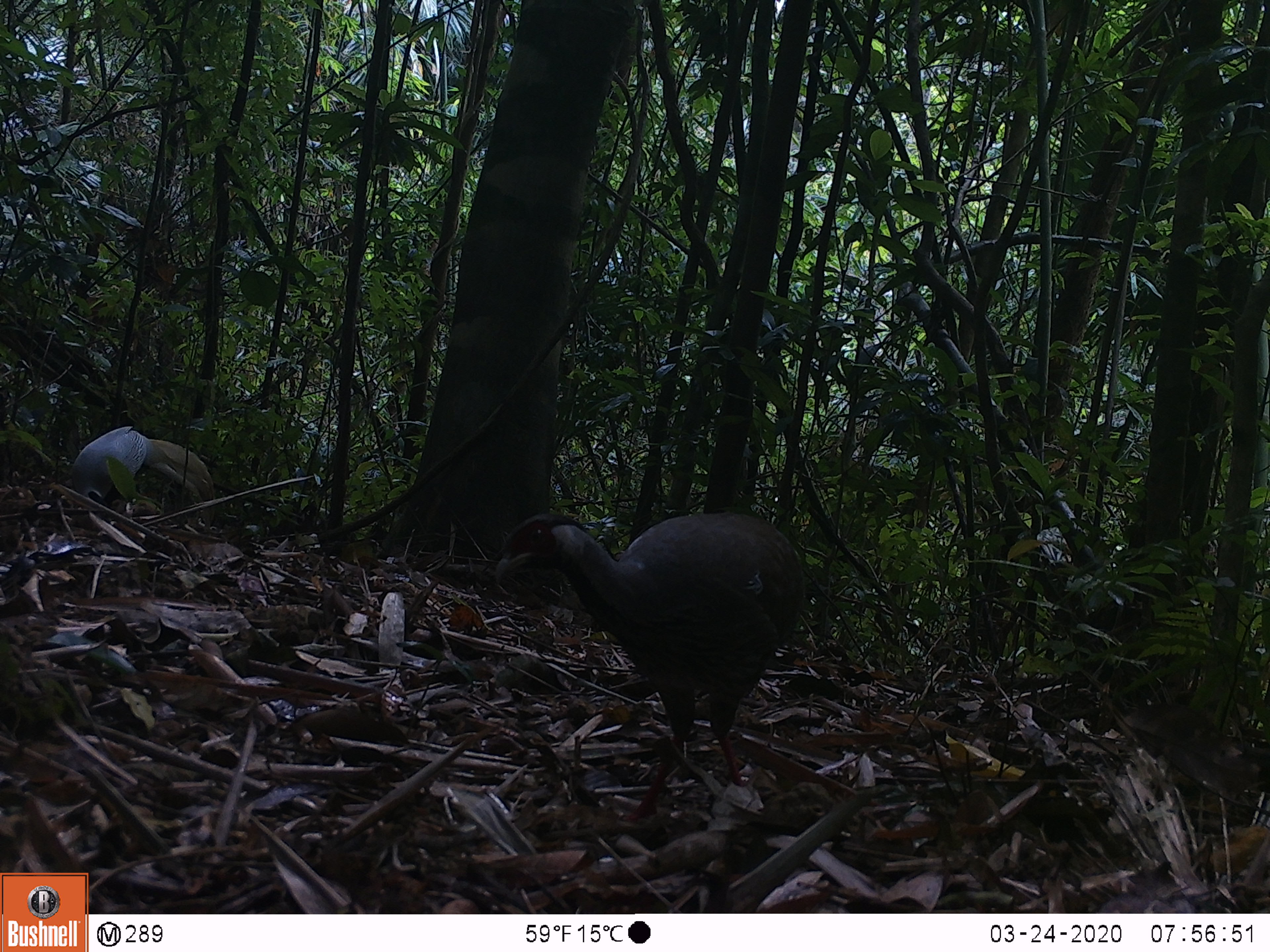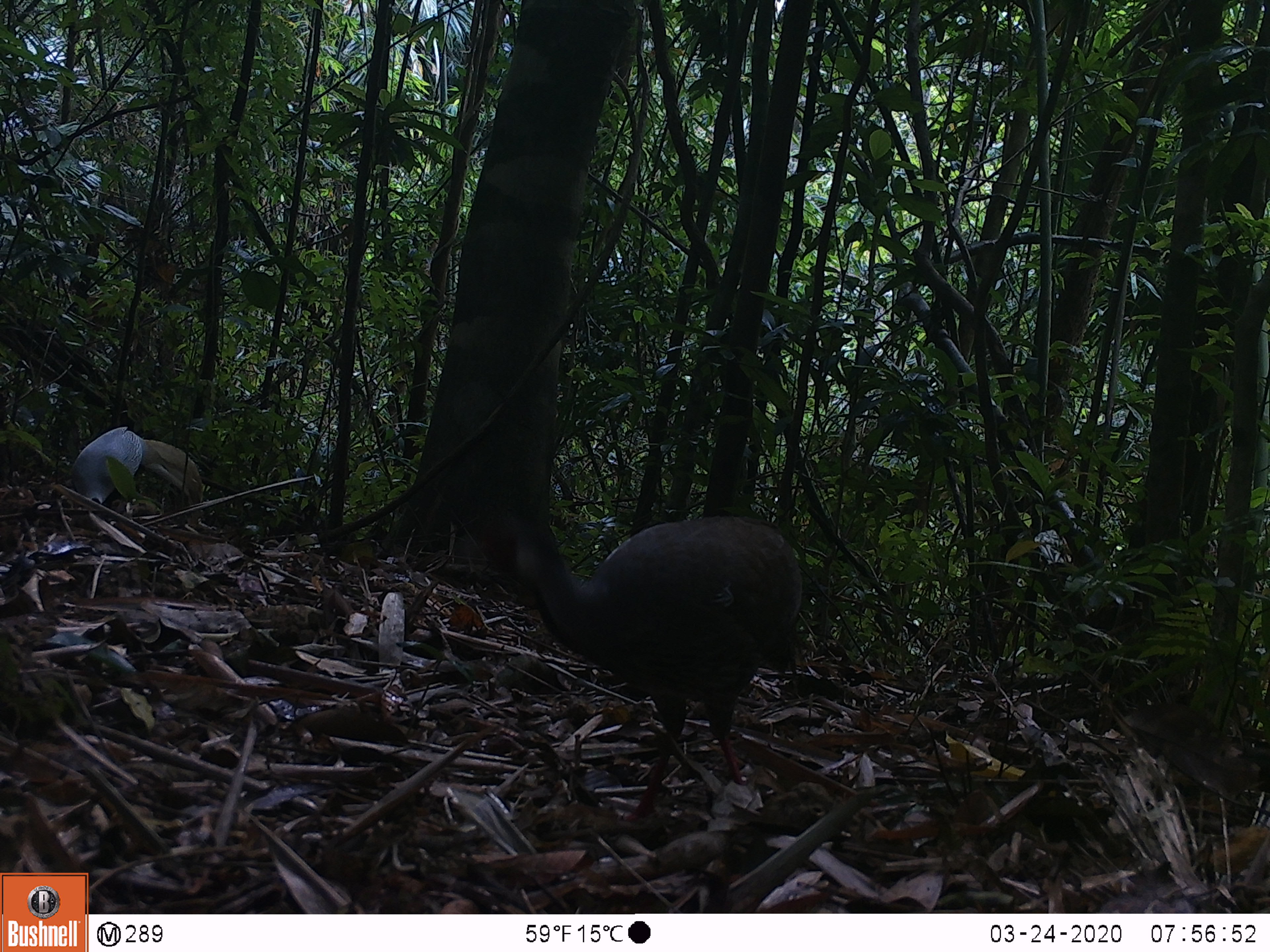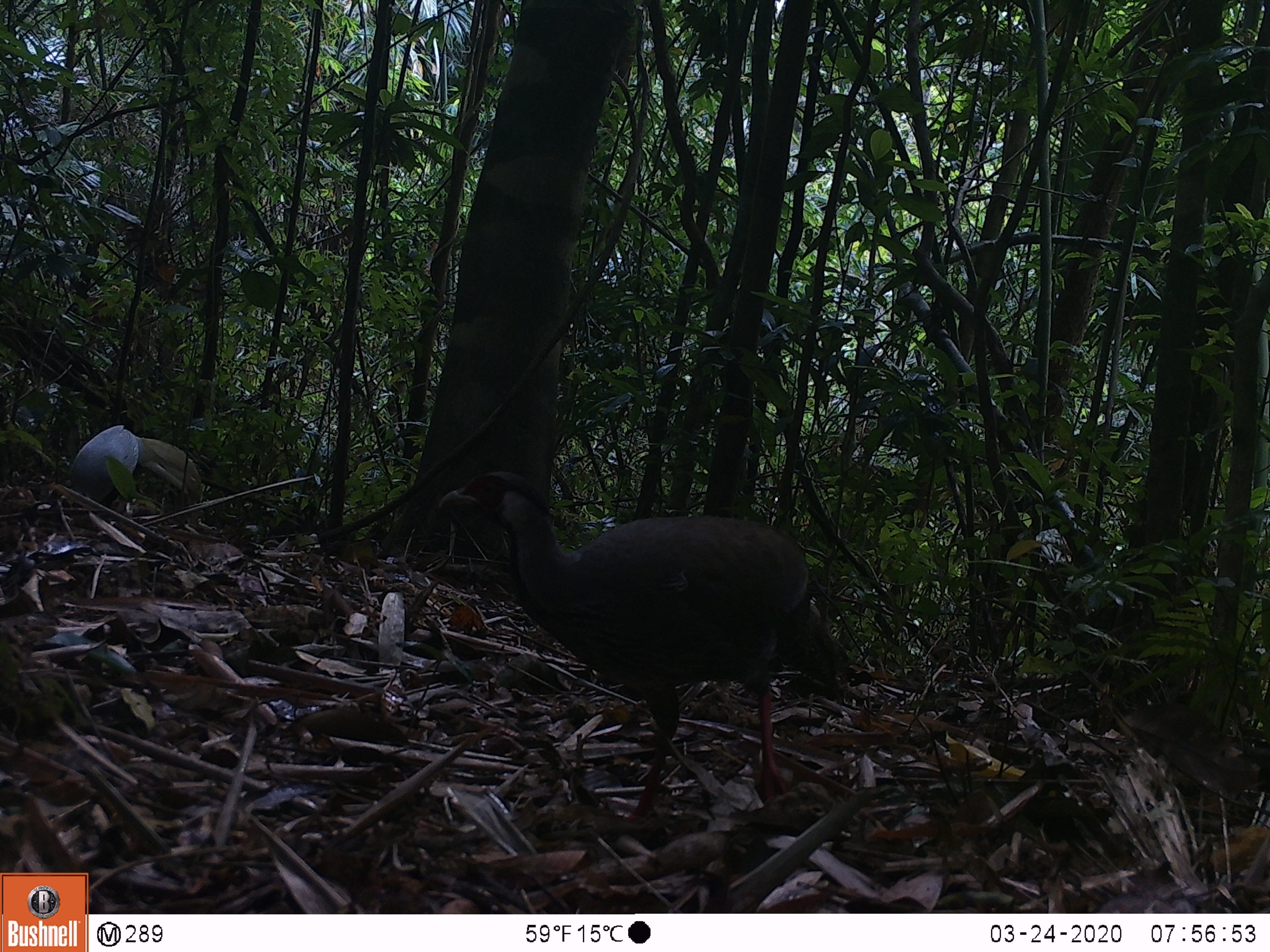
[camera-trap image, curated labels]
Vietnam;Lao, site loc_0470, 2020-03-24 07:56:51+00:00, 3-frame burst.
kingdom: Animalia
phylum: Chordata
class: Aves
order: Galliformes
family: Phasianidae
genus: Lophura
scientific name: Lophura nycthemera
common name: silver pheasant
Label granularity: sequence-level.